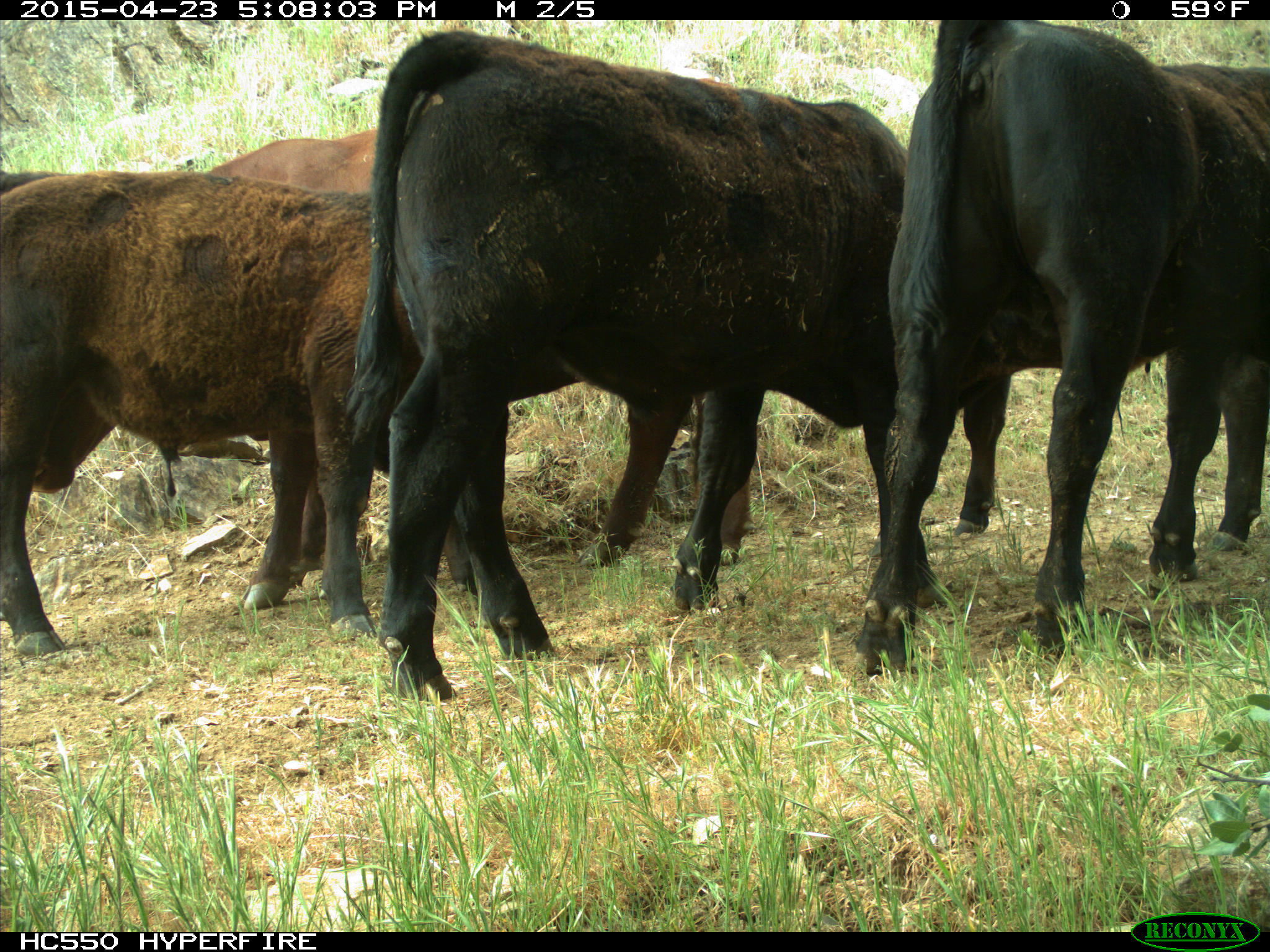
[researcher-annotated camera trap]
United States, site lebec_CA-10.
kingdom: Animalia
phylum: Chordata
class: Mammalia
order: Artiodactyla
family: Bovidae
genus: Bos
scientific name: Bos taurus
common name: domestic cow